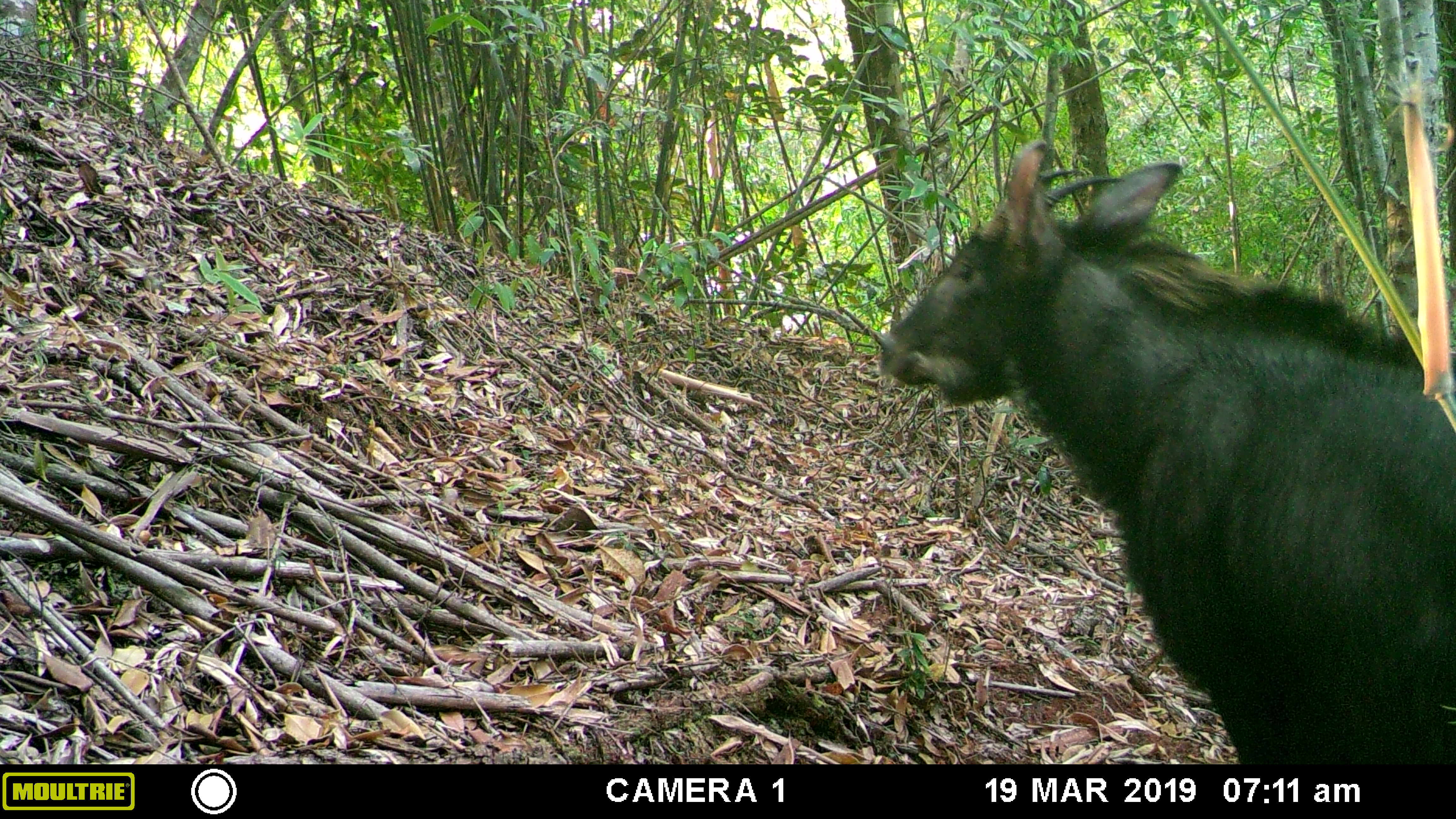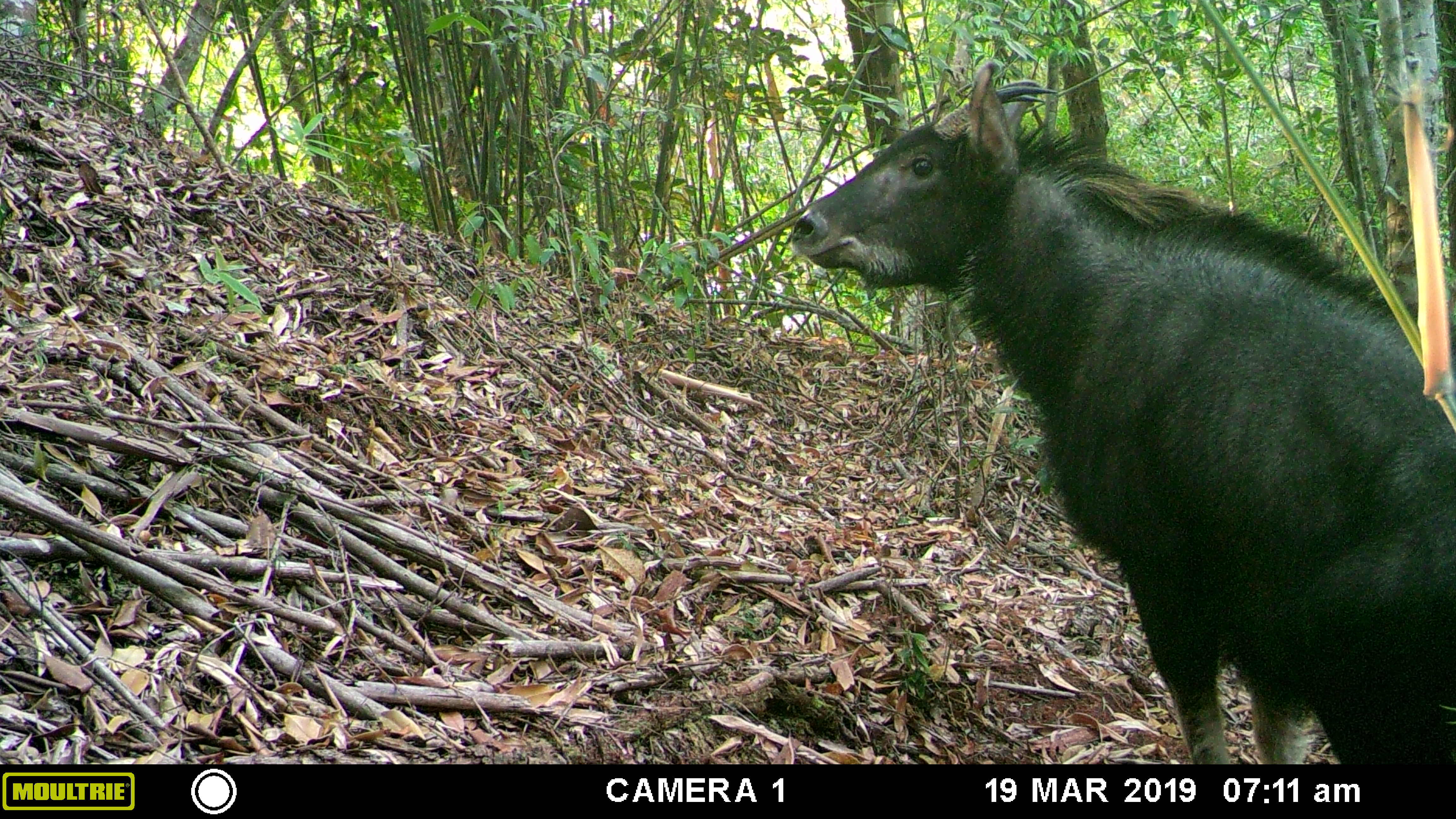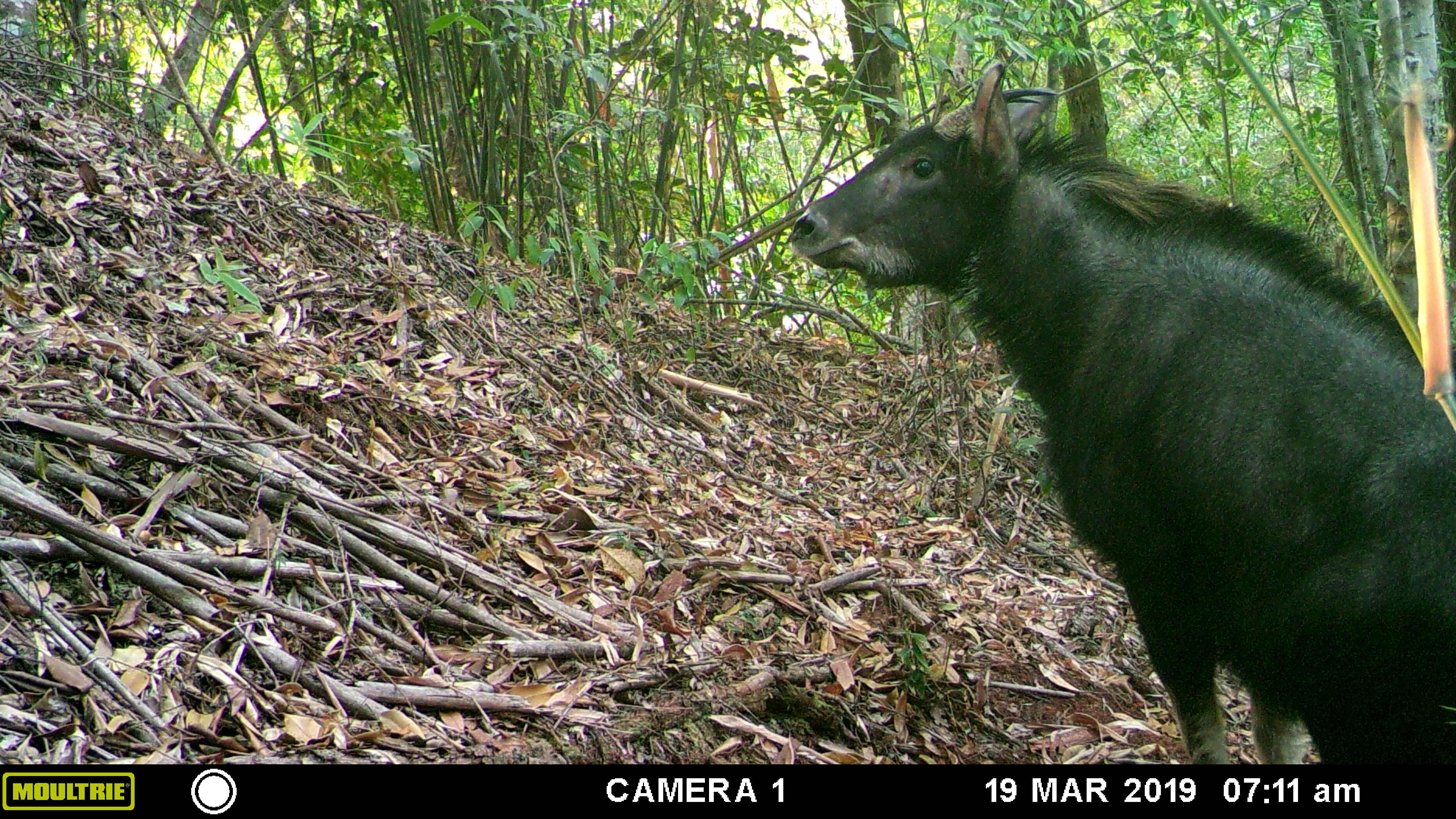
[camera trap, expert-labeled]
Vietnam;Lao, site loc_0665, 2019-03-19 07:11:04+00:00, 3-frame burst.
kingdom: Animalia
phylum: Chordata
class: Mammalia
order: Artiodactyla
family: Bovidae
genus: Capricornis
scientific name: Capricornis sumatraensis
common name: chinese serow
Chinese serow (Capricornis sumatraensis). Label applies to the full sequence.